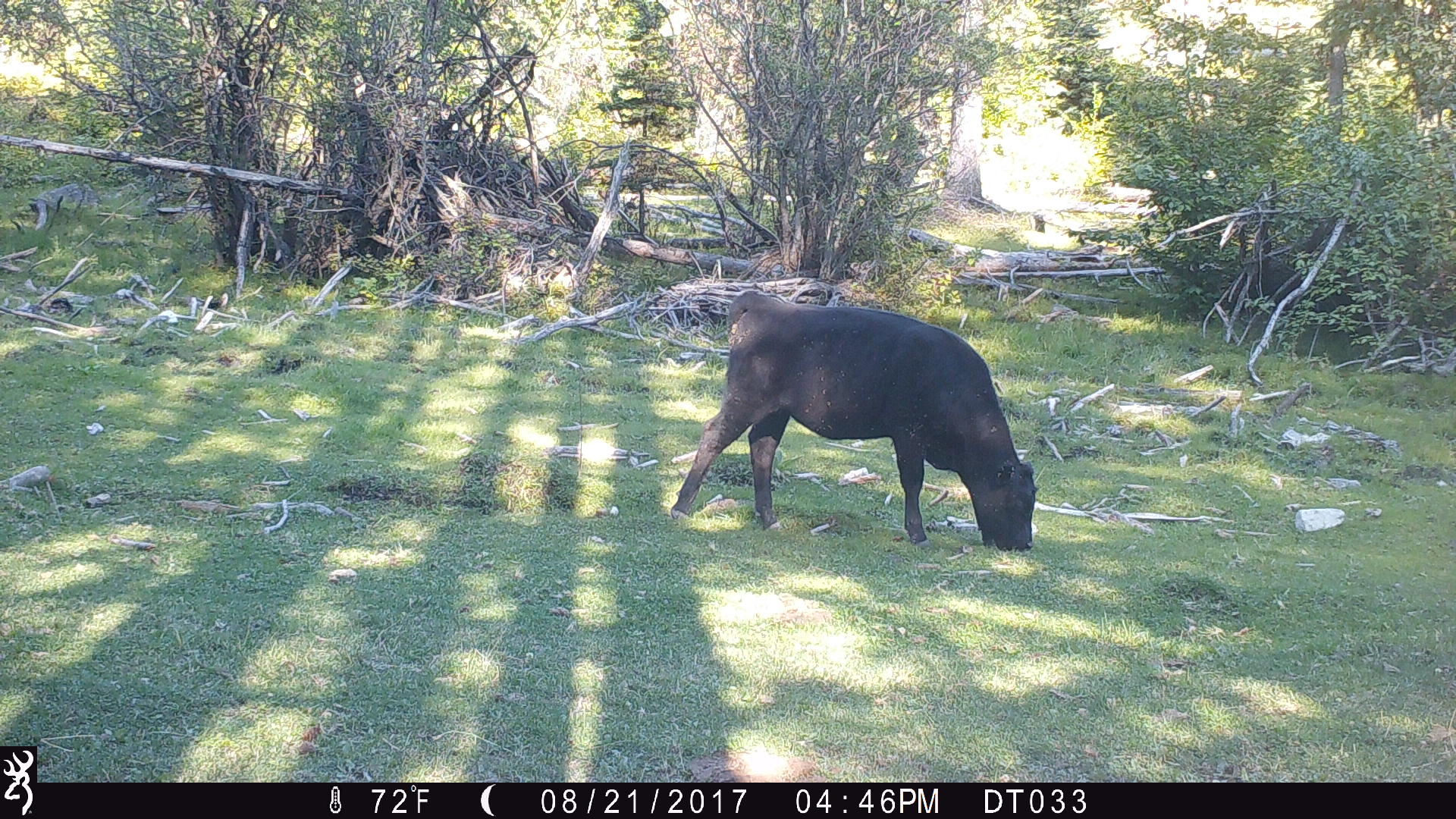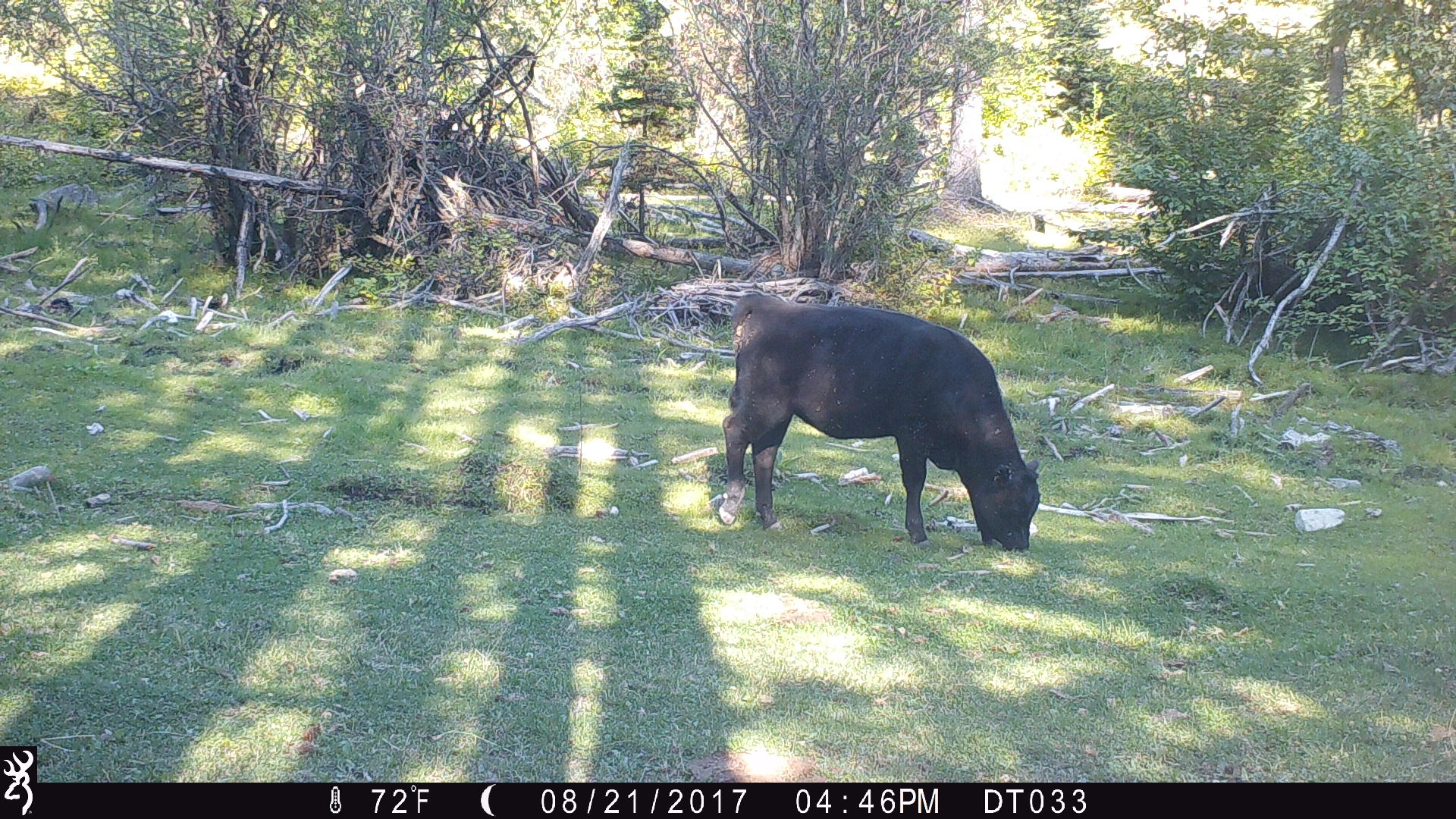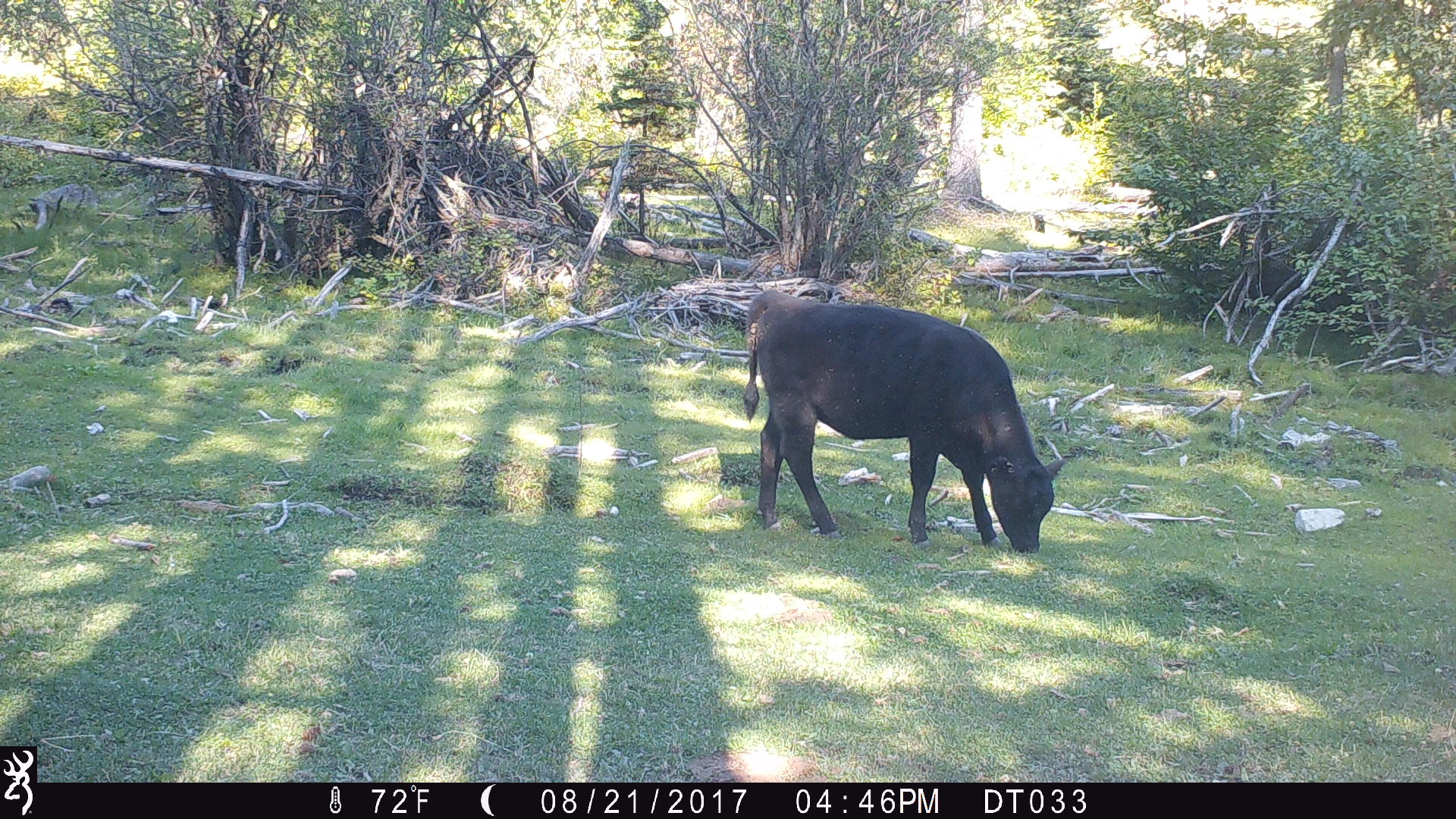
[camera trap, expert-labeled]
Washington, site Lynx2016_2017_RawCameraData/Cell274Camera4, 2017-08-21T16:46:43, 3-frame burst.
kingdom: Animalia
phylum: Chordata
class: Mammalia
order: Artiodactyla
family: Bovidae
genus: Bos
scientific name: Bos taurus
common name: domestic cattle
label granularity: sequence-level